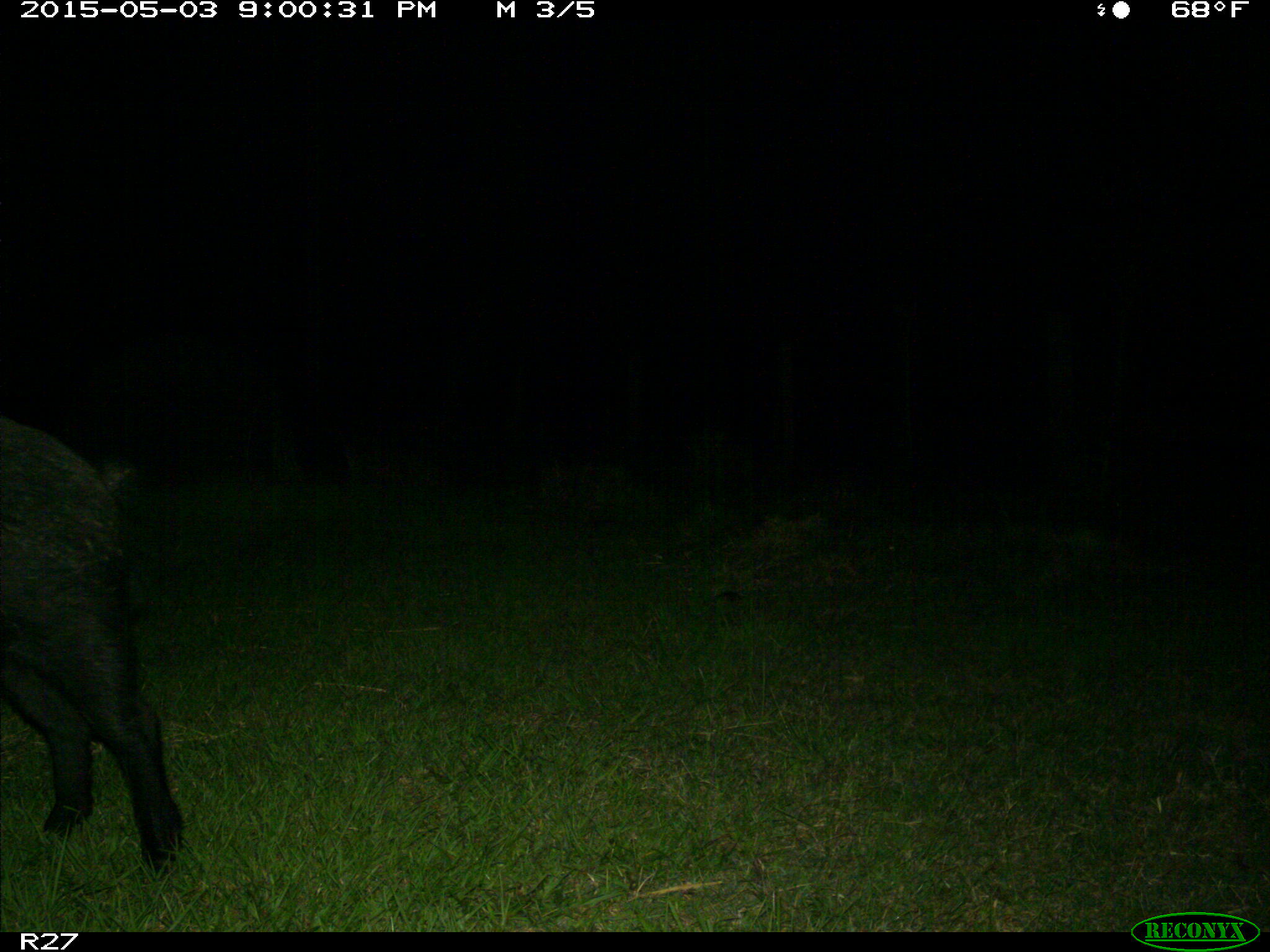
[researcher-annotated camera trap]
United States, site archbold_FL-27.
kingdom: Animalia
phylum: Chordata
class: Mammalia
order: Artiodactyla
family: Suidae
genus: Sus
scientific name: Sus scrofa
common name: wild boar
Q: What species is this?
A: Sus scrofa (wild boar).